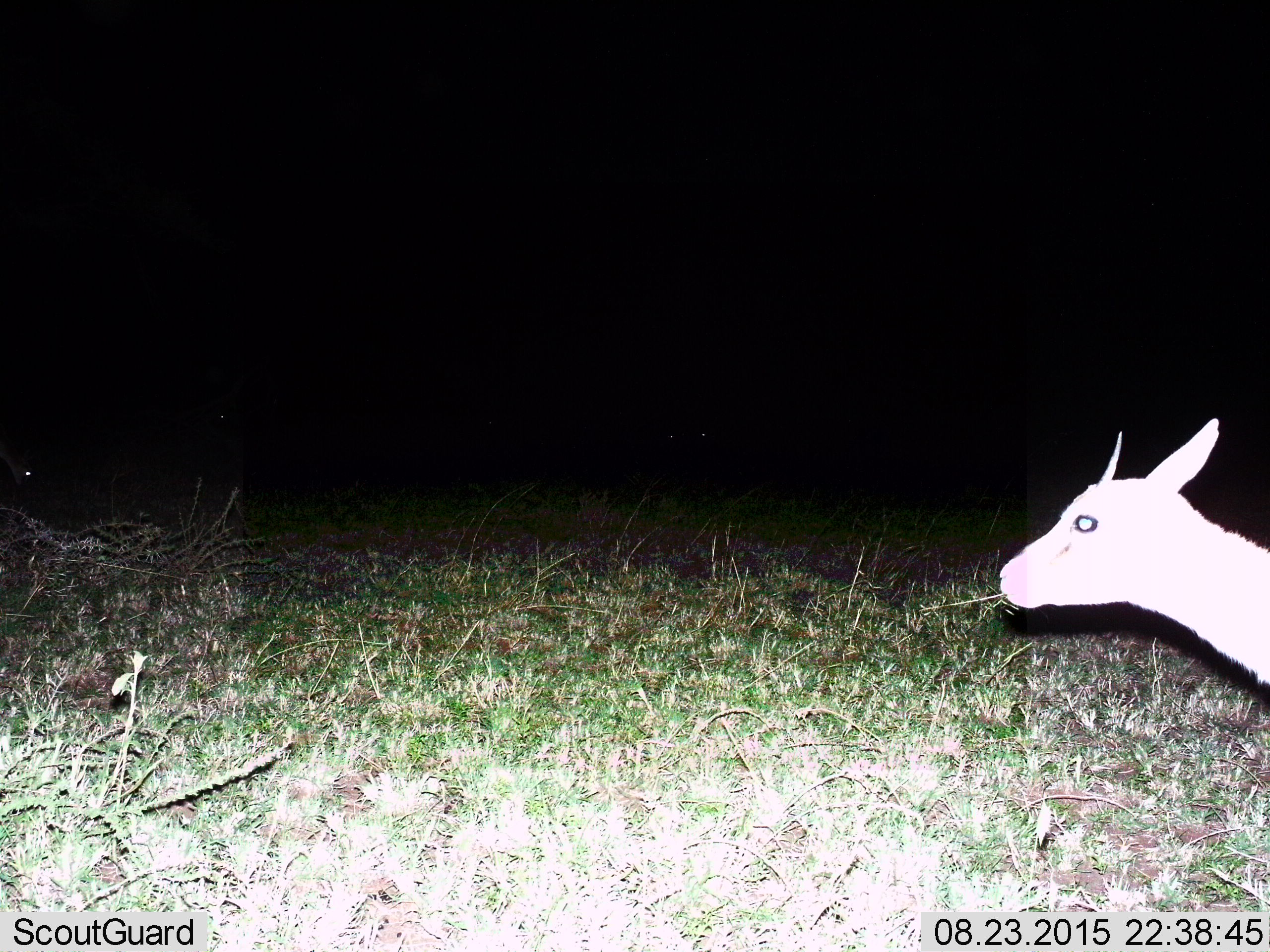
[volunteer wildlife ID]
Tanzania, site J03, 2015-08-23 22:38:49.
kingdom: Animalia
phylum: Chordata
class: Mammalia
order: Artiodactyla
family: Bovidae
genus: Eudorcas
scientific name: Eudorcas thomsonii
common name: thomson's gazelle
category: gazellethomsons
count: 1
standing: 88%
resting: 0%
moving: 0%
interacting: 0%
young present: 0%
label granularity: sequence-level